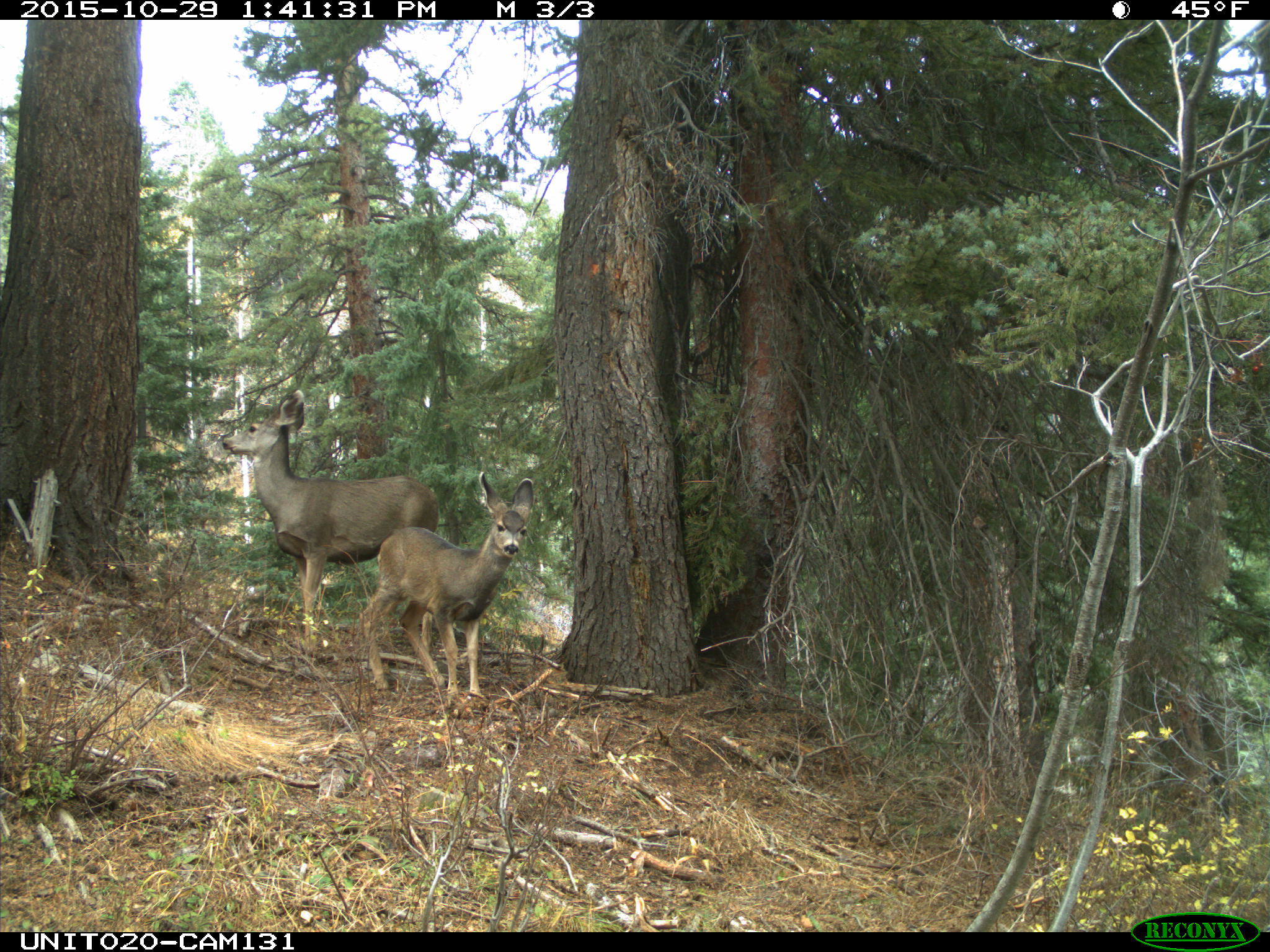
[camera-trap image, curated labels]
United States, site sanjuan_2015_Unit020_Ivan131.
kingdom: Animalia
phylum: Chordata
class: Mammalia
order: Artiodactyla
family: Cervidae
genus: Odocoileus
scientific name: Odocoileus hemionus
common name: mule deer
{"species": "Odocoileus hemionus (mule deer)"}